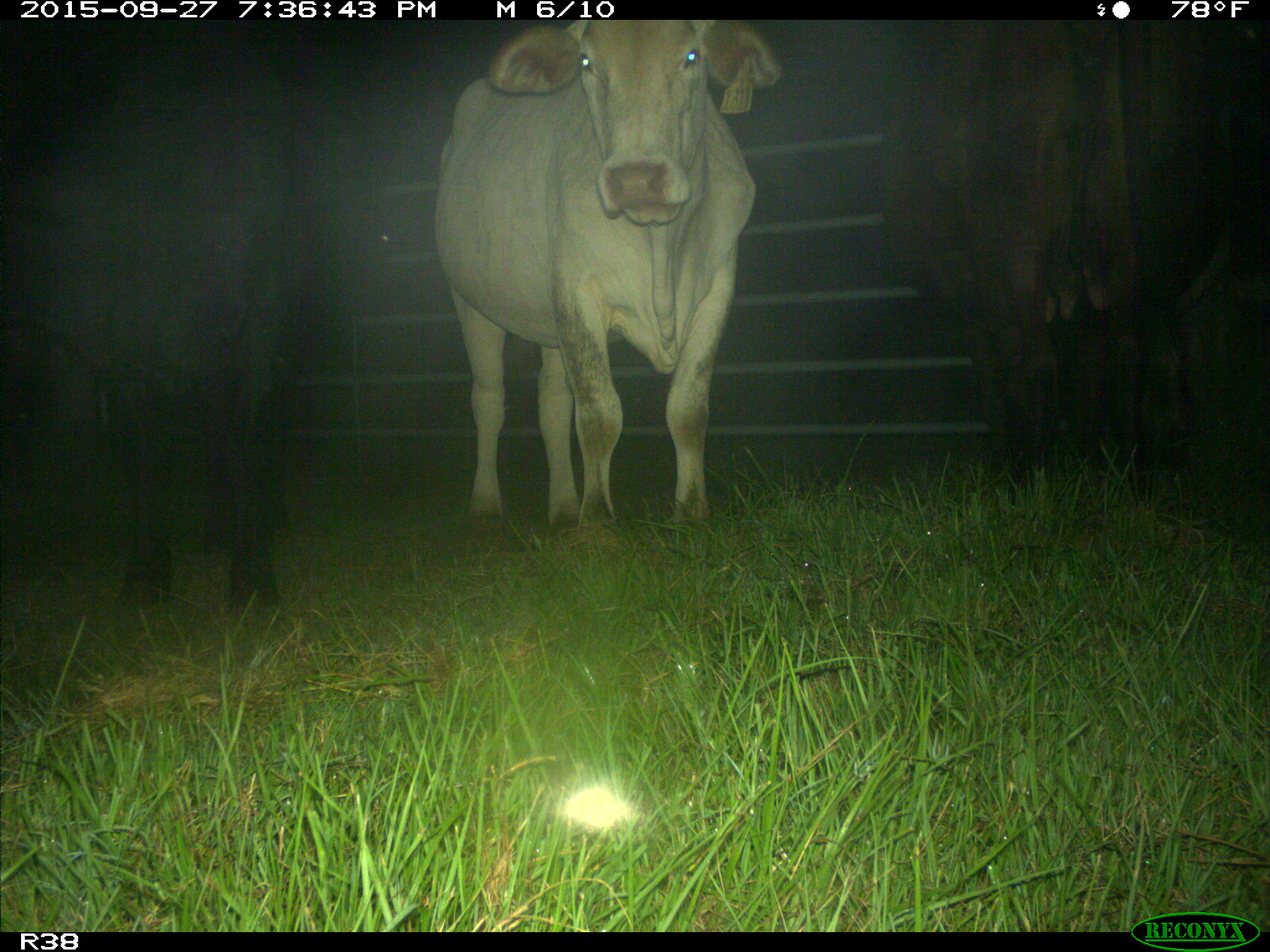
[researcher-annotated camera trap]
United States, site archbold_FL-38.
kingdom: Animalia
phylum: Chordata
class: Mammalia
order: Artiodactyla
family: Bovidae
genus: Bos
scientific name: Bos taurus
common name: domestic cow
Bos taurus (domestic cow).